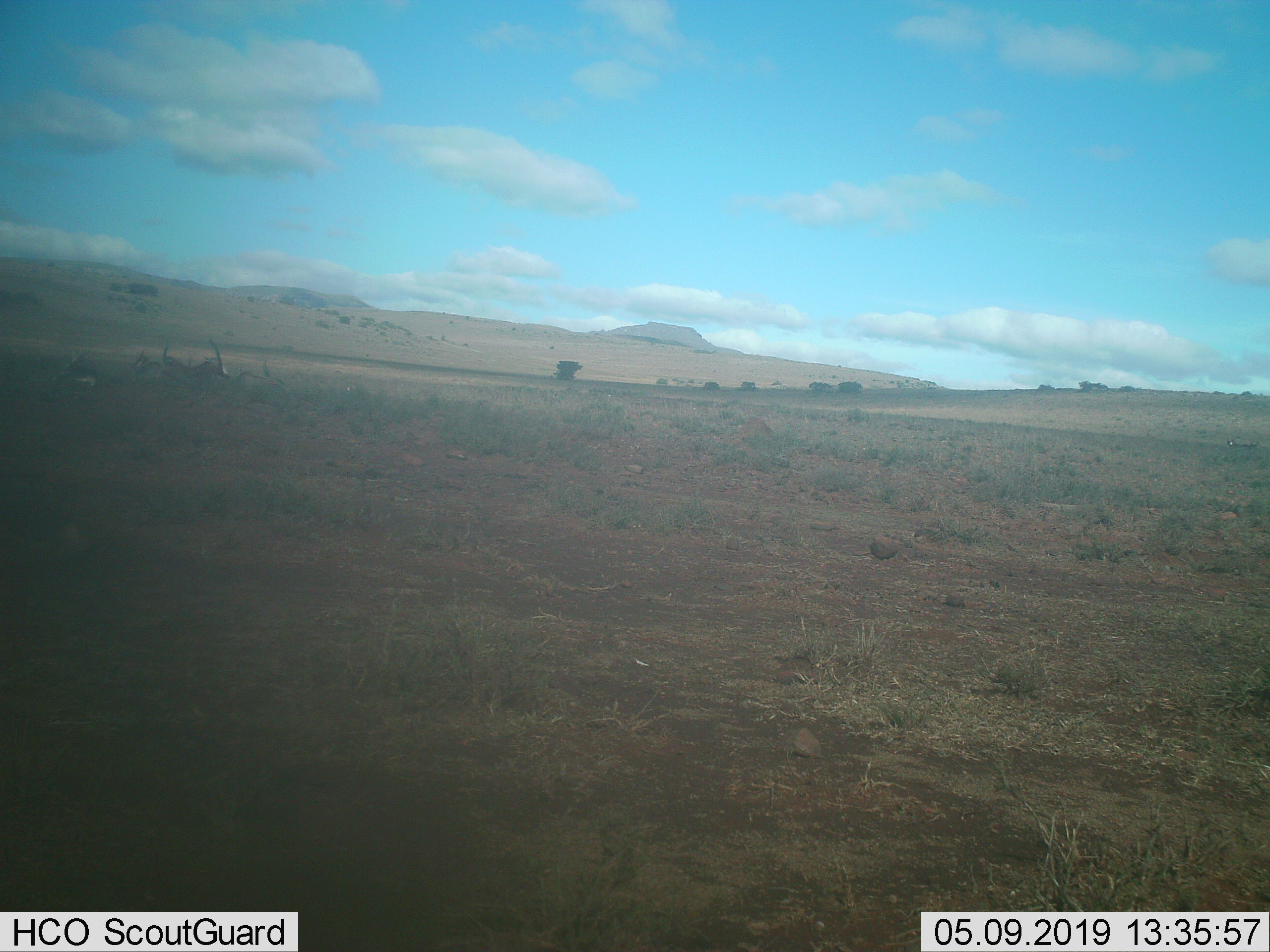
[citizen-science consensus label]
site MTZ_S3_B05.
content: unidentified animal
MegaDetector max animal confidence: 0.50